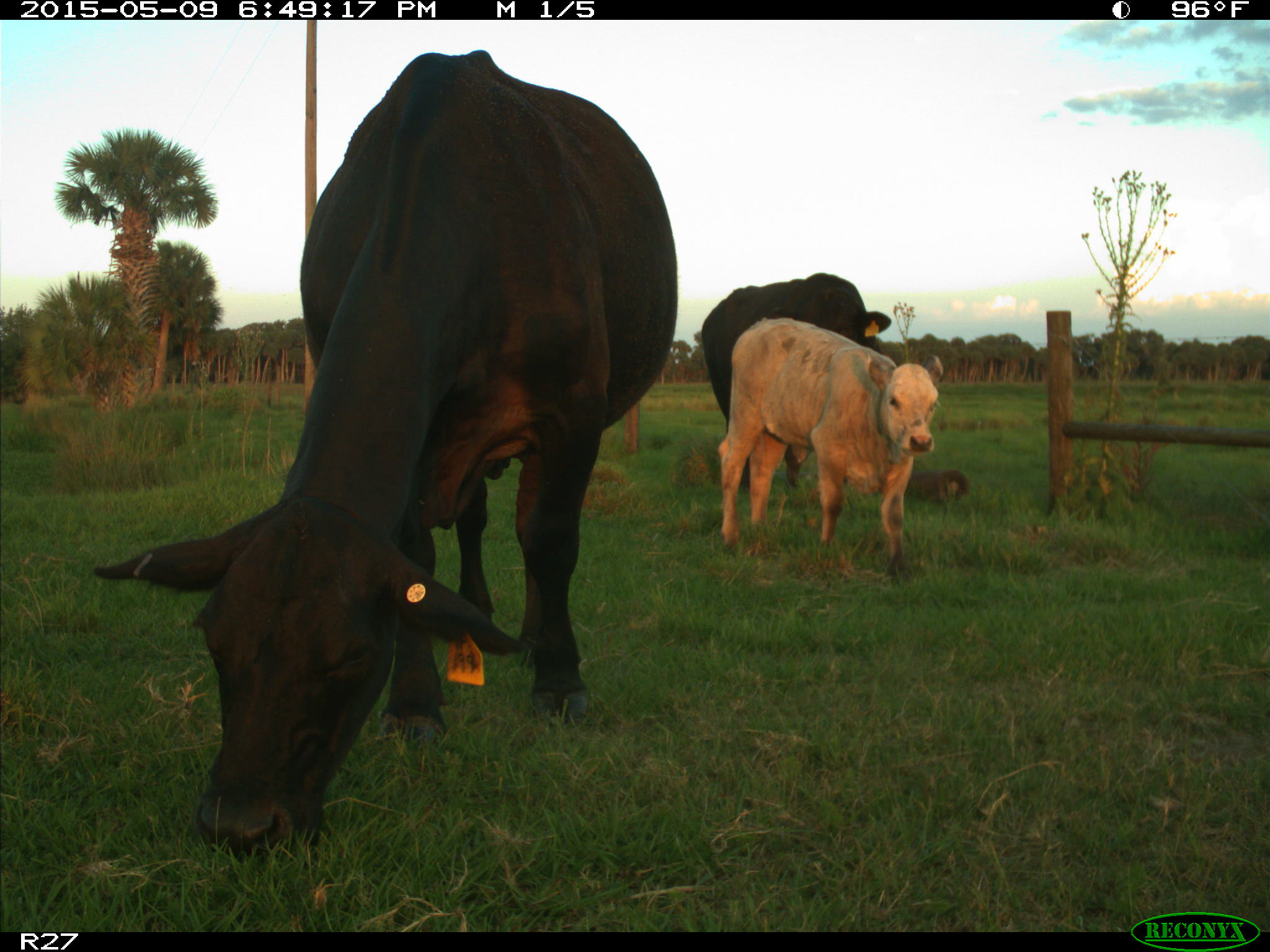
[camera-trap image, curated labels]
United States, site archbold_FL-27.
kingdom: Animalia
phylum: Chordata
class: Mammalia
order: Artiodactyla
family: Bovidae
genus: Bos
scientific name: Bos taurus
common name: domestic cow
Bos taurus (domestic cow).